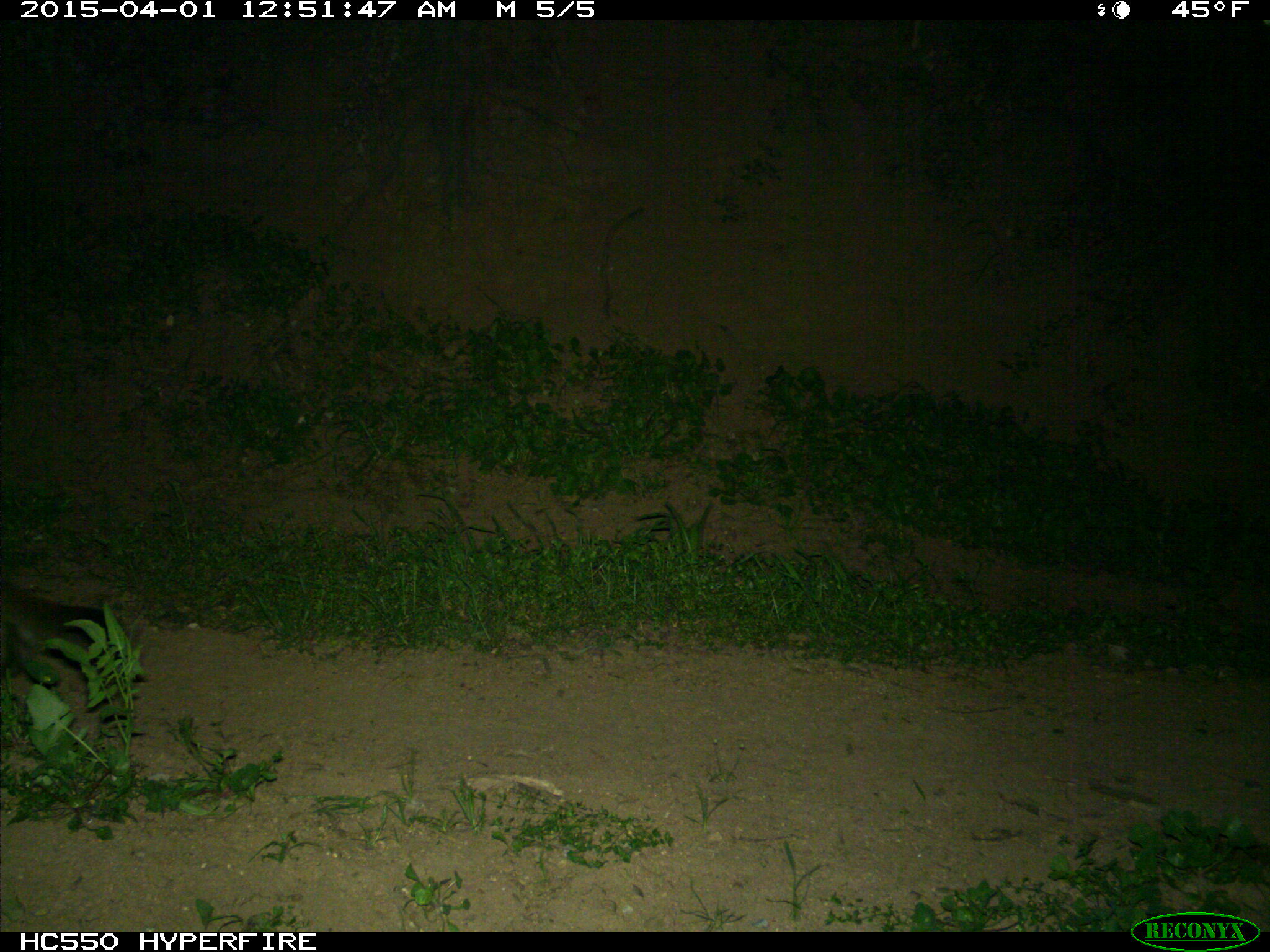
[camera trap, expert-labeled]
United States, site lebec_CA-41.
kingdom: Animalia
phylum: Chordata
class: Mammalia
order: Carnivora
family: Felidae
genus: Puma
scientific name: Puma concolor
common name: mountain lion